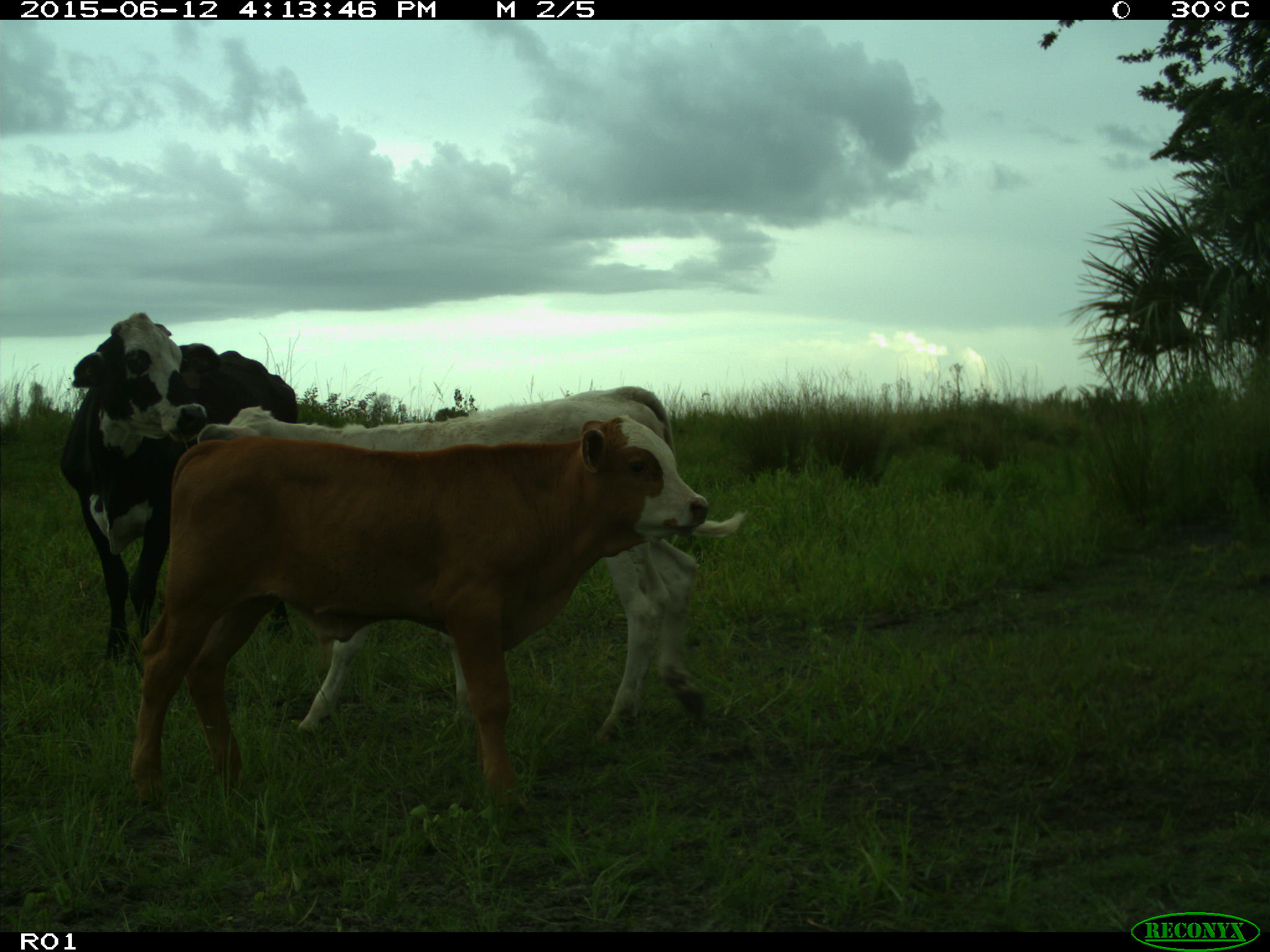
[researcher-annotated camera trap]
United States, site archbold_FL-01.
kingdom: Animalia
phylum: Chordata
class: Mammalia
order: Artiodactyla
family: Bovidae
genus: Bos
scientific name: Bos taurus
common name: domestic cow